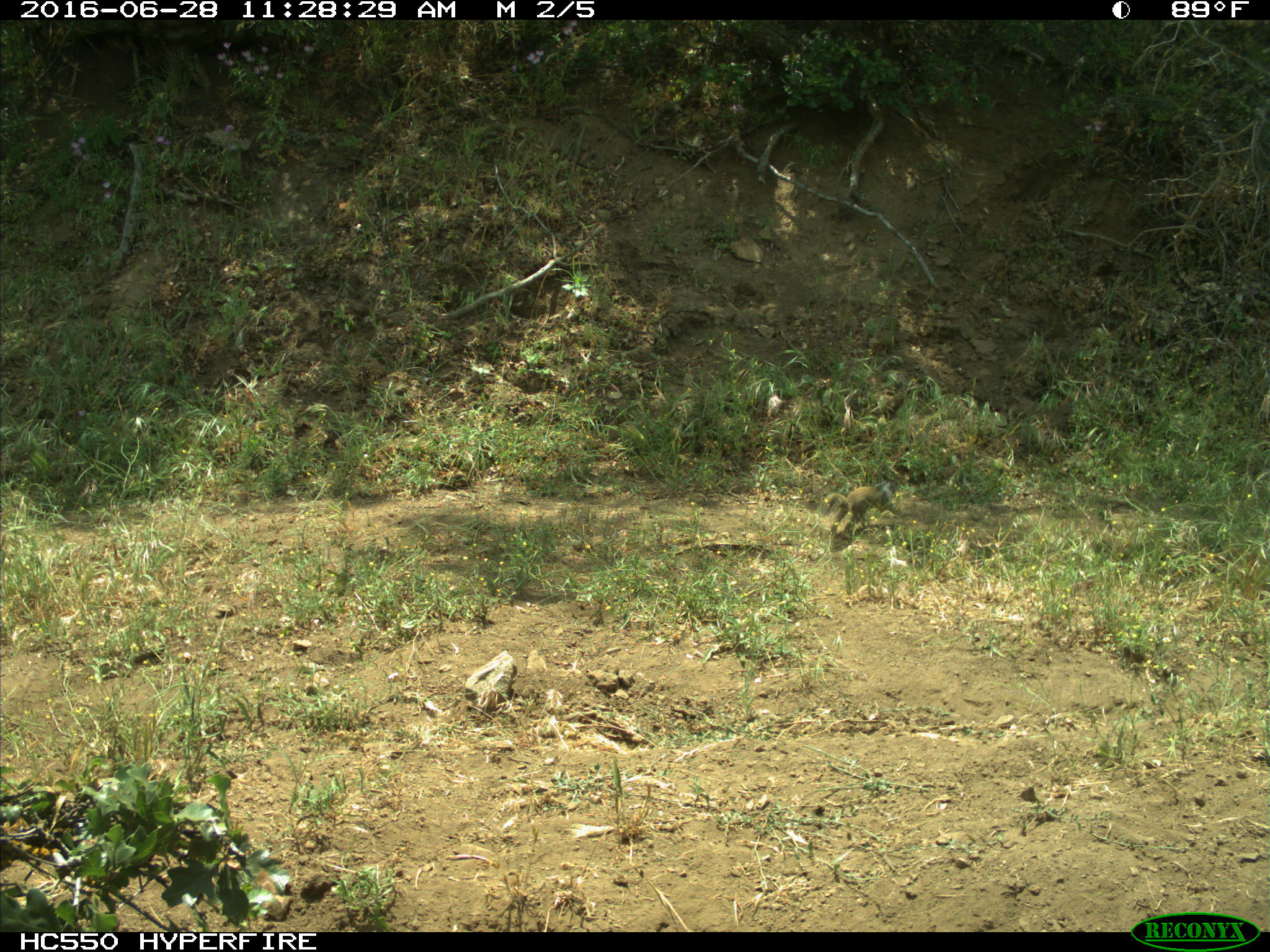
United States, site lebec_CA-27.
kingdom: Animalia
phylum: Chordata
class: Mammalia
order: Rodentia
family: Sciuridae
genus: Otospermophilus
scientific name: Otospermophilus beecheyi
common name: california ground squirrel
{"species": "Otospermophilus beecheyi (california ground squirrel)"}